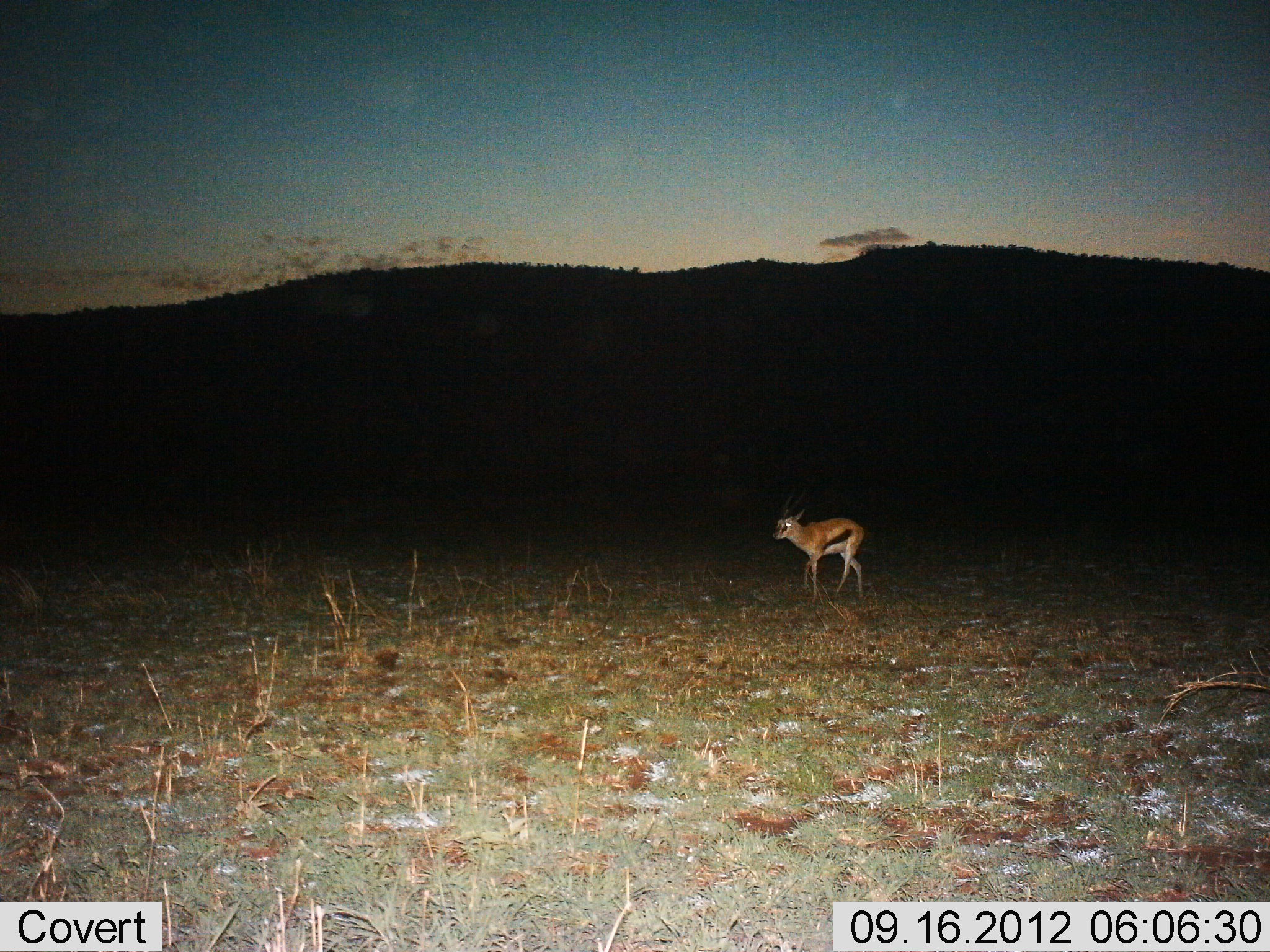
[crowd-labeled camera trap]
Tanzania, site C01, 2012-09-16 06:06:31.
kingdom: Animalia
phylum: Chordata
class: Mammalia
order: Artiodactyla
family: Bovidae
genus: Eudorcas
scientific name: Eudorcas thomsonii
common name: thomson's gazelle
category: gazellethomsons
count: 1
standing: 40%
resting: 0%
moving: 60%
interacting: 0%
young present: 10%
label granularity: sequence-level